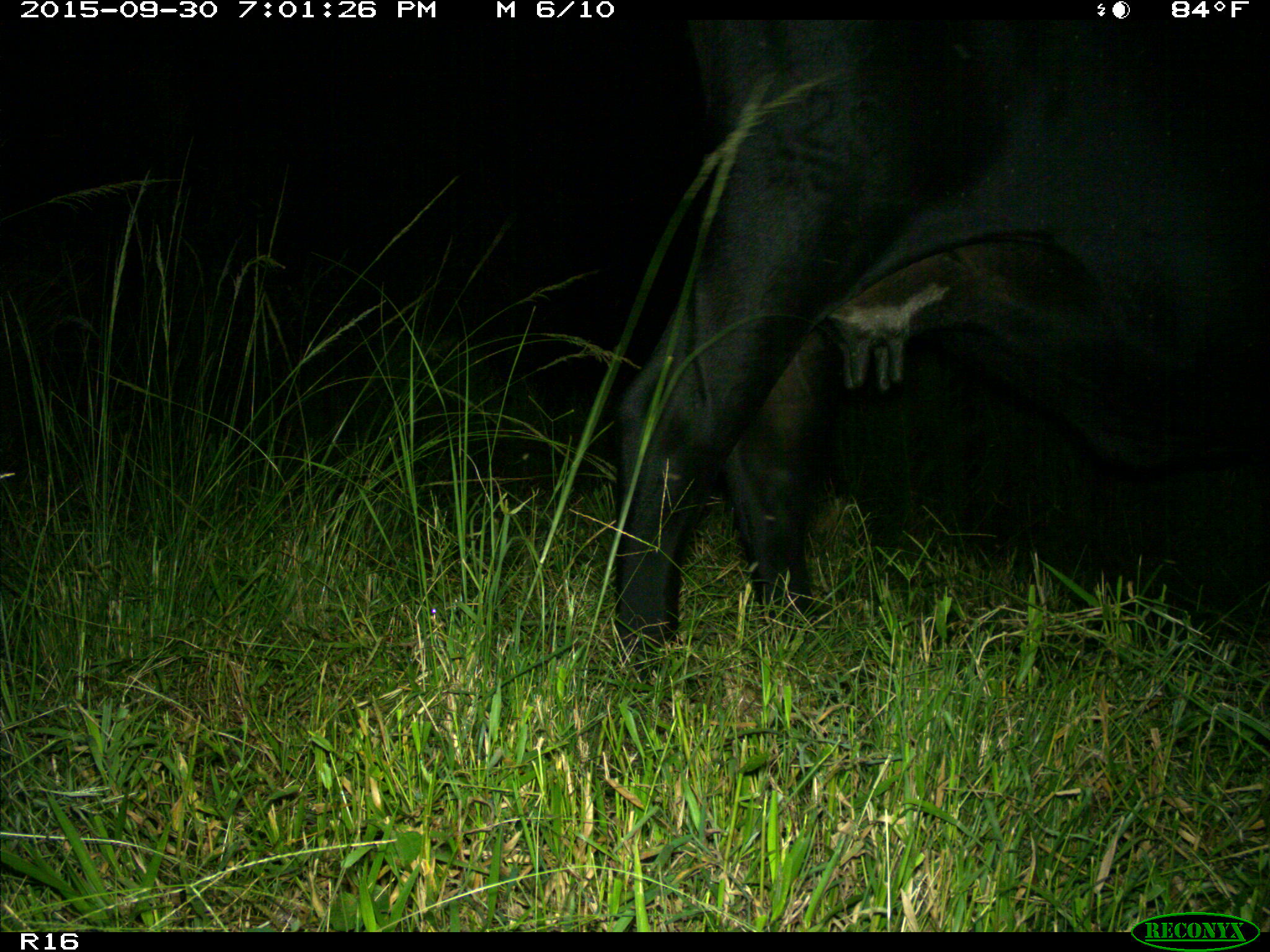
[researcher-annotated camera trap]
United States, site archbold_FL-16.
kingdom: Animalia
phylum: Chordata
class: Mammalia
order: Artiodactyla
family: Bovidae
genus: Bos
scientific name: Bos taurus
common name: domestic cow